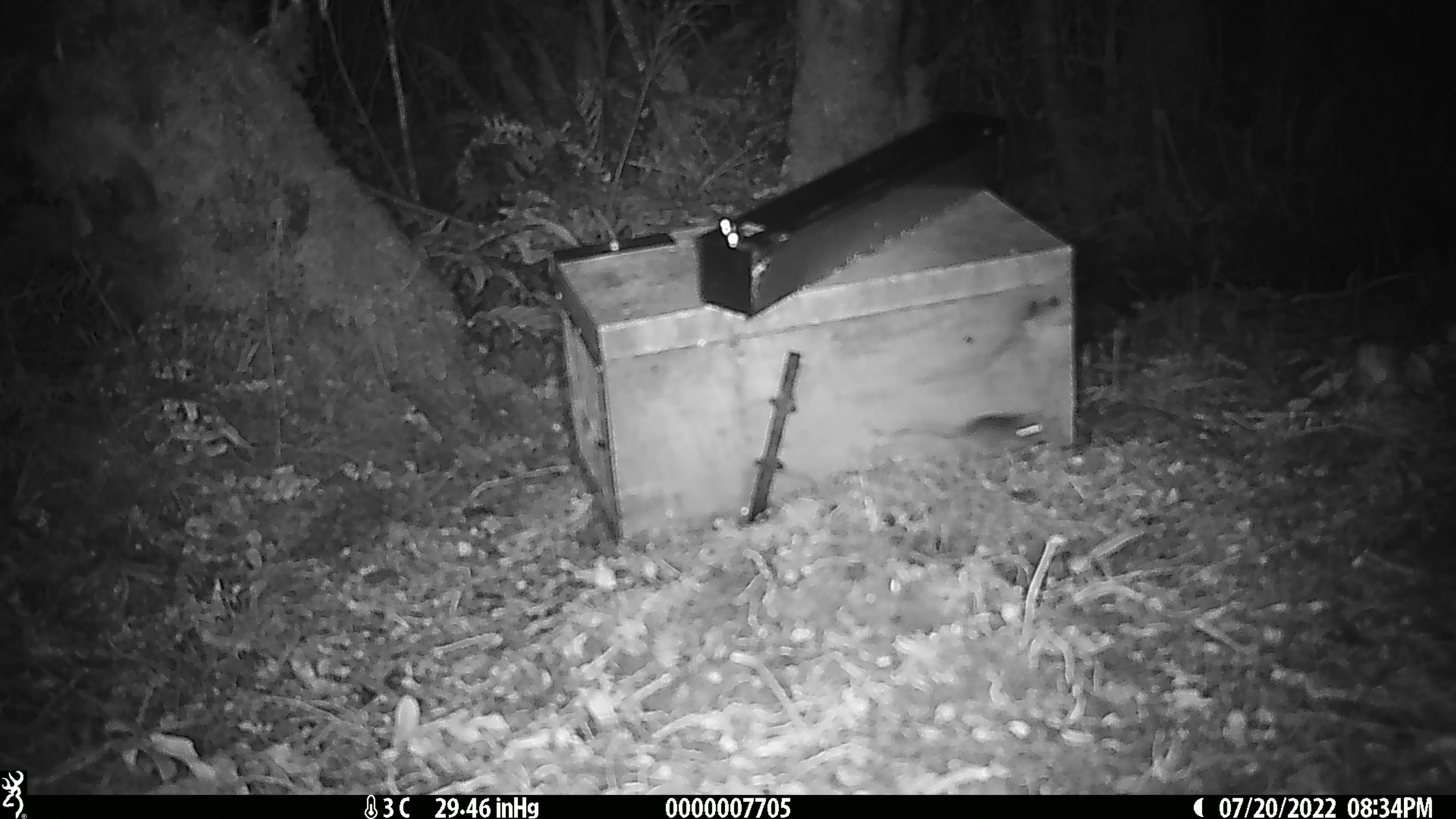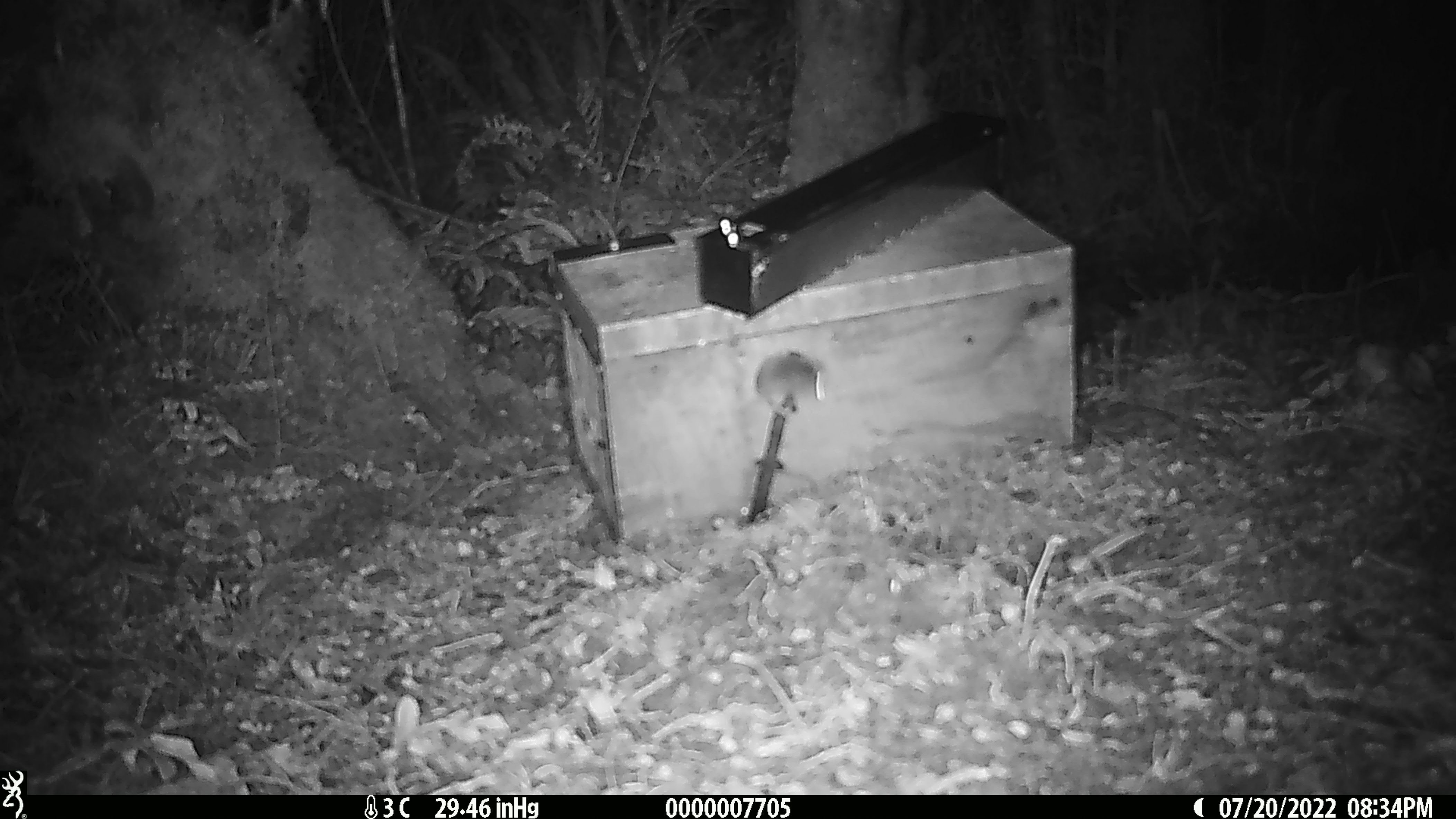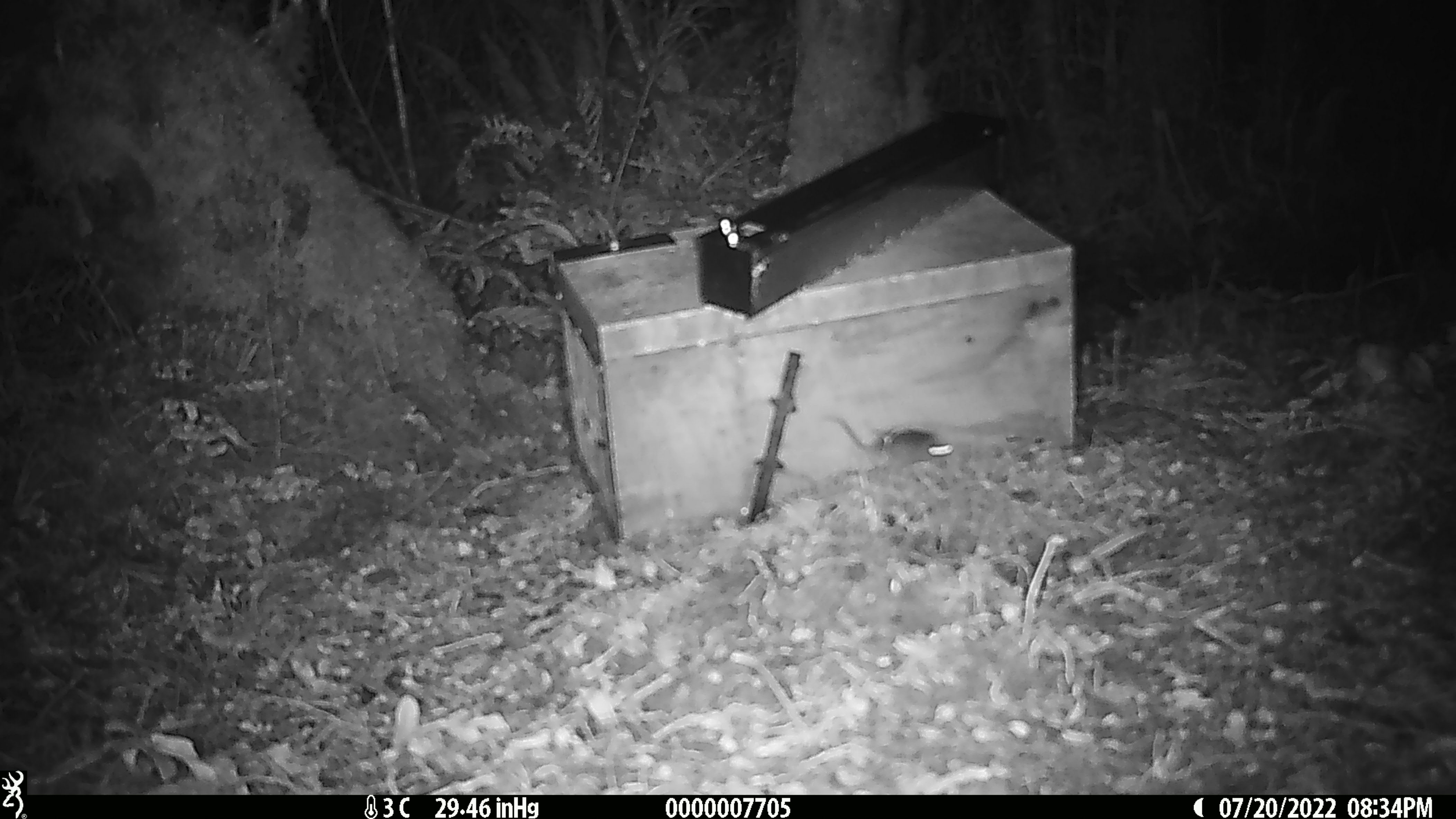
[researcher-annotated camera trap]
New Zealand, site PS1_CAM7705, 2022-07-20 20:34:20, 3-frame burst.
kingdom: Animalia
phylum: Chordata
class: Mammalia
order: Rodentia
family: Muridae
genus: Mus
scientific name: Mus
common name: mouse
Mouse (Mus).